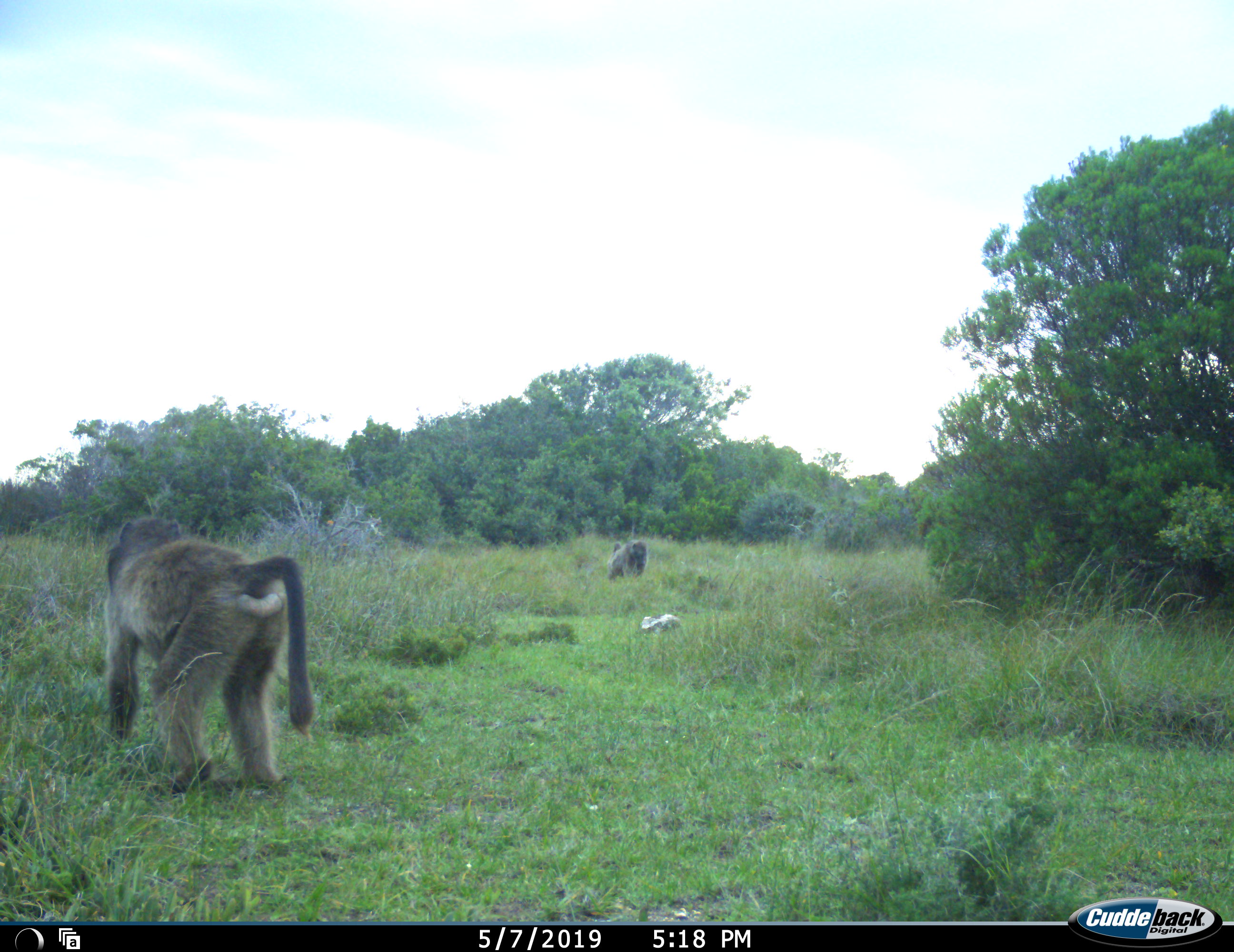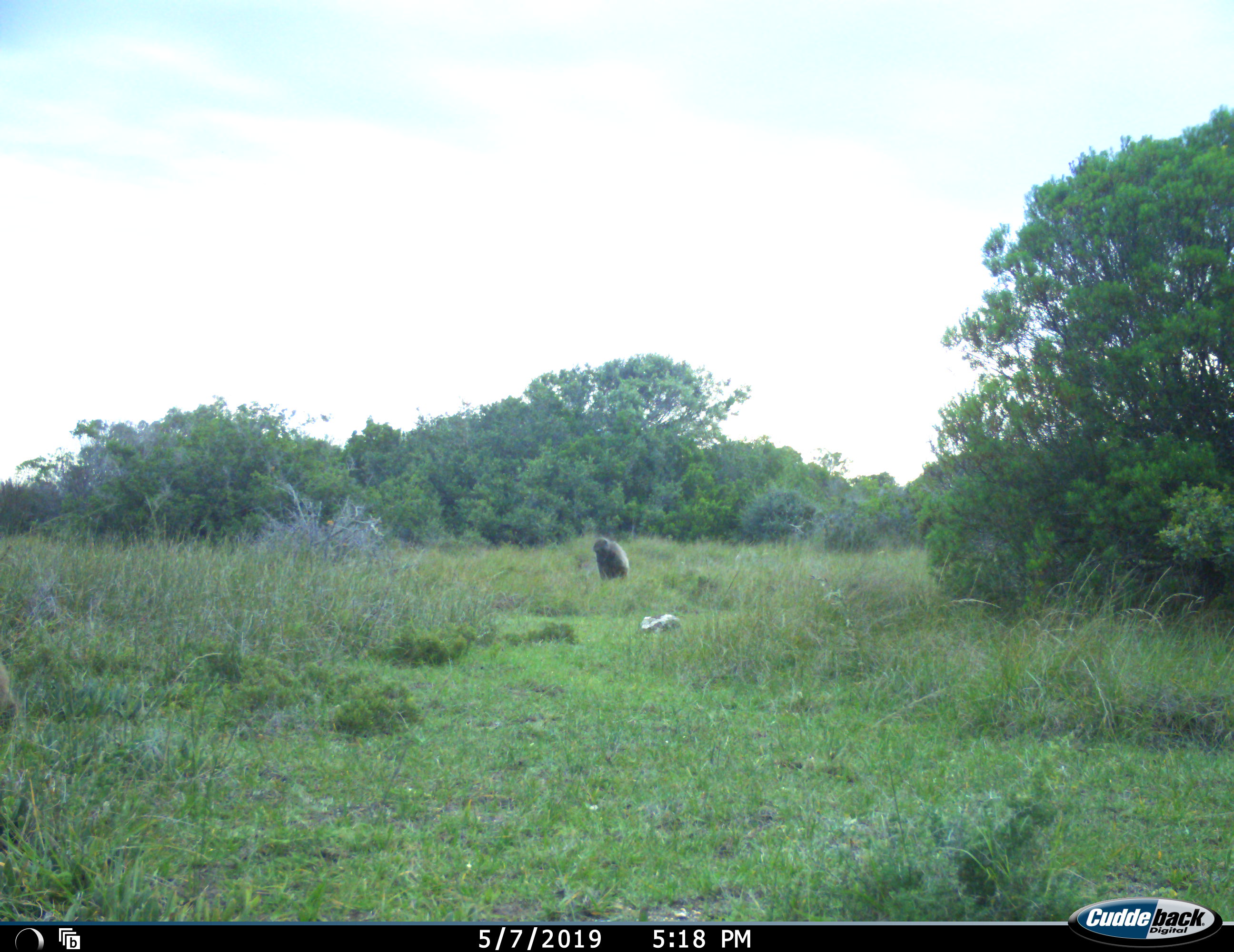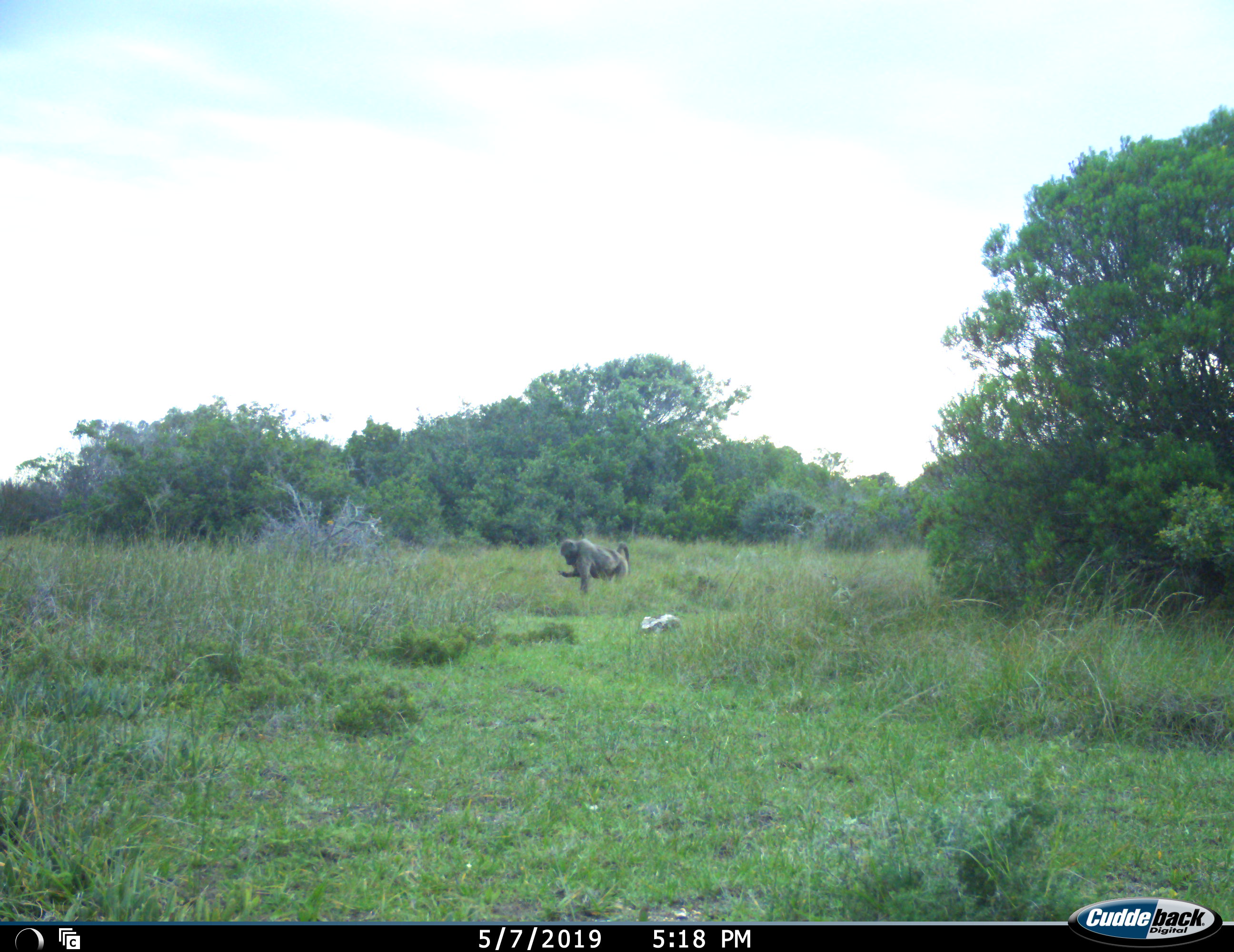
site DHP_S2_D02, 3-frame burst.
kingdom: Animalia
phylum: Chordata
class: Mammalia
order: Primates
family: Cercopithecidae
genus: Papio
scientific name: Papio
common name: baboon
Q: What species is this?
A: Baboon (Papio).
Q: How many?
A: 2.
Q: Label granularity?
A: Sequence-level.